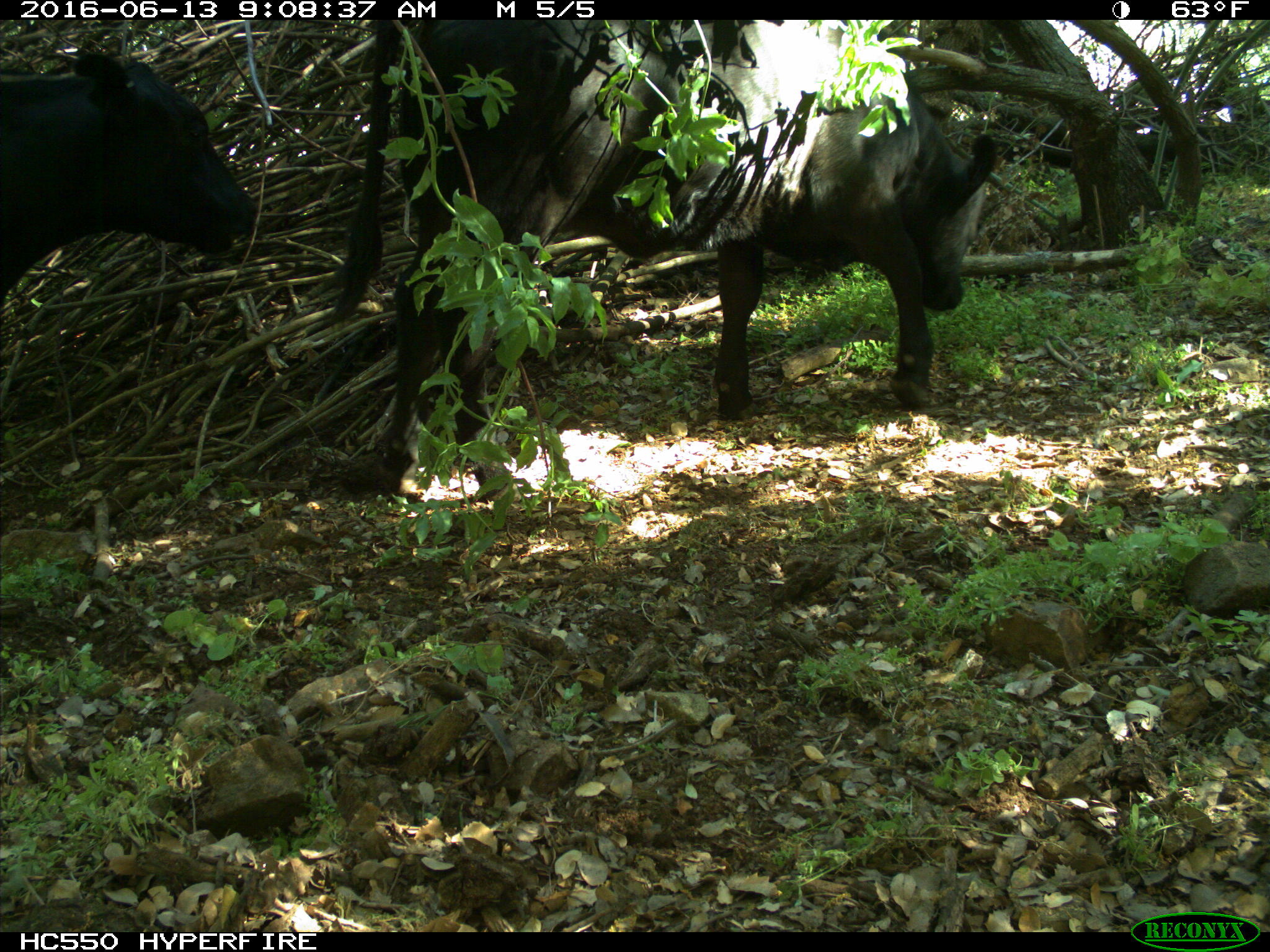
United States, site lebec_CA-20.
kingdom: Animalia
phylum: Chordata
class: Mammalia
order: Artiodactyla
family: Bovidae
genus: Bos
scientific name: Bos taurus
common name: domestic cow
Bos taurus (domestic cow).